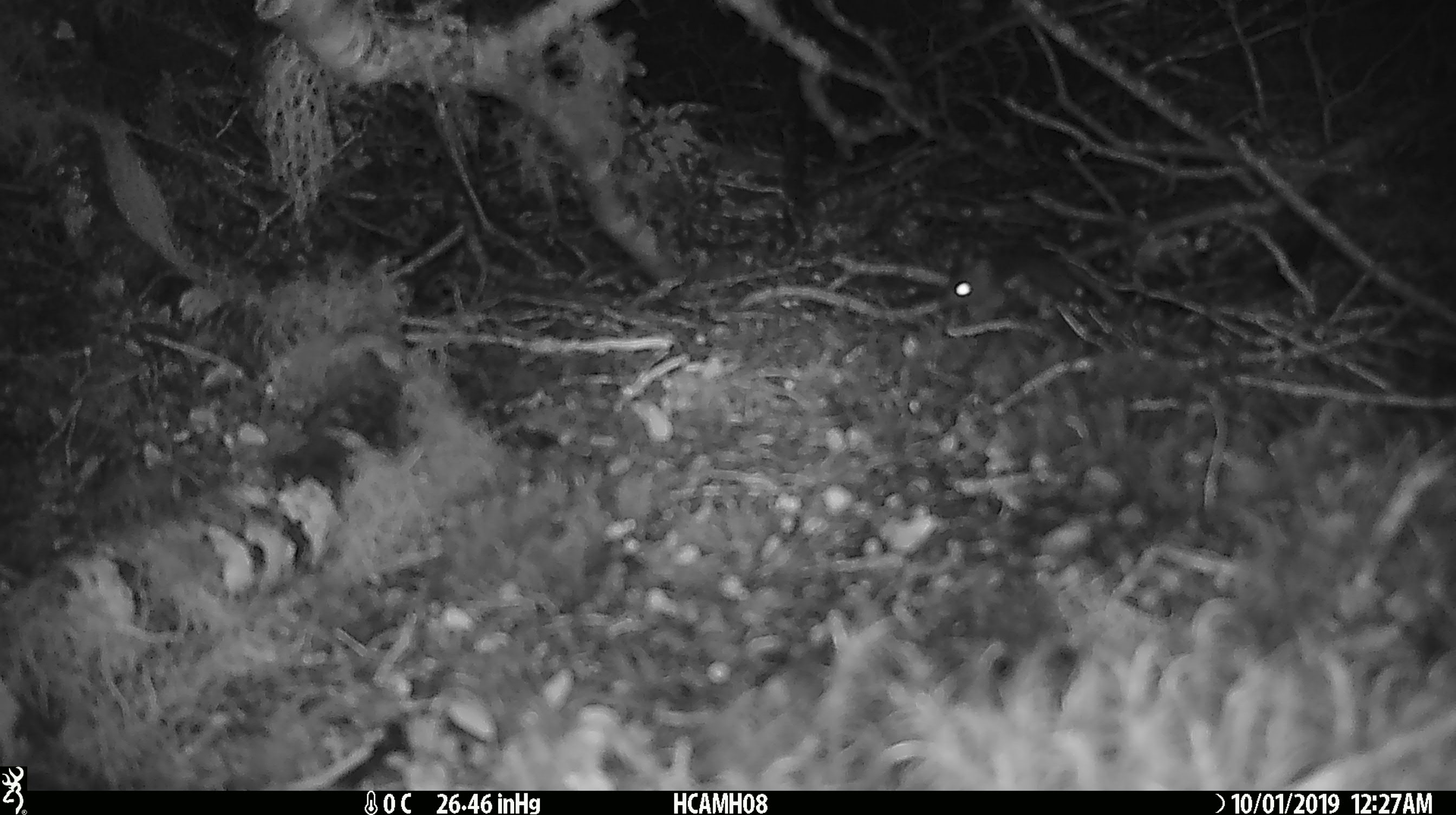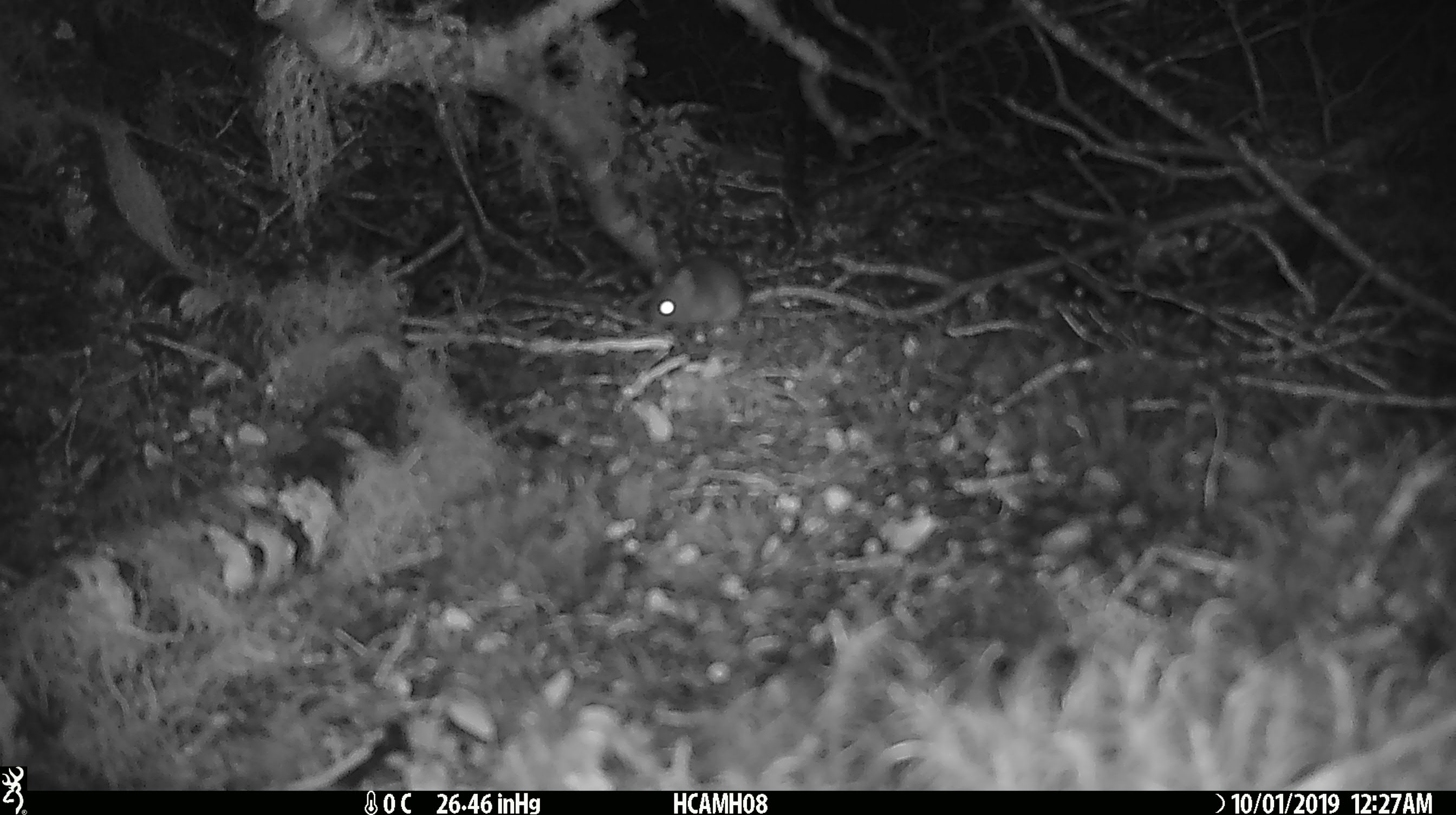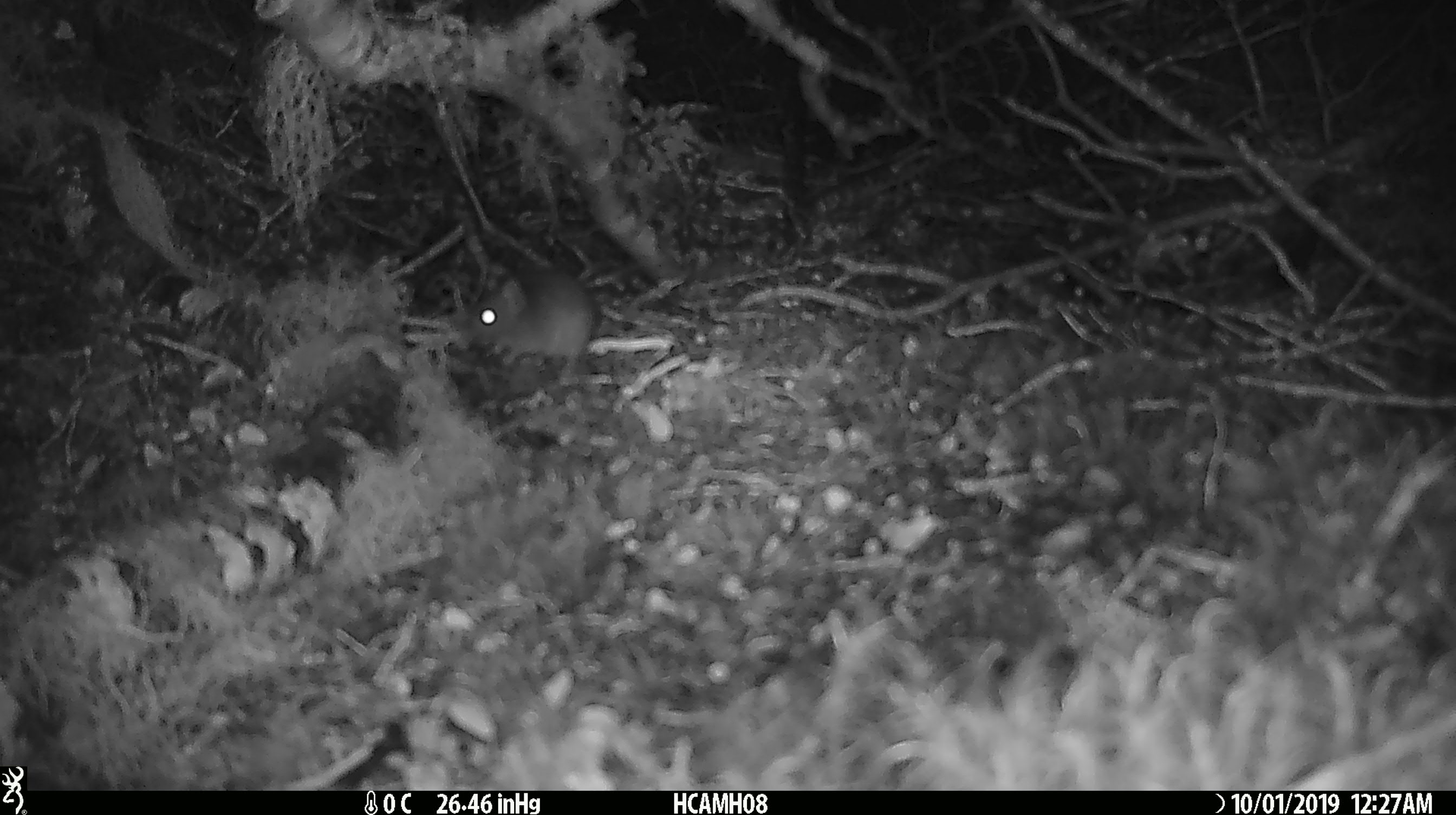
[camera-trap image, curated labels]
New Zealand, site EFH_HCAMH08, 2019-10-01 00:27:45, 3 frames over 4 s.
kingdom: Animalia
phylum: Chordata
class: Mammalia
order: Rodentia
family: Muridae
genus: Mus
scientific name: Mus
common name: mouse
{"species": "mouse (Mus)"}